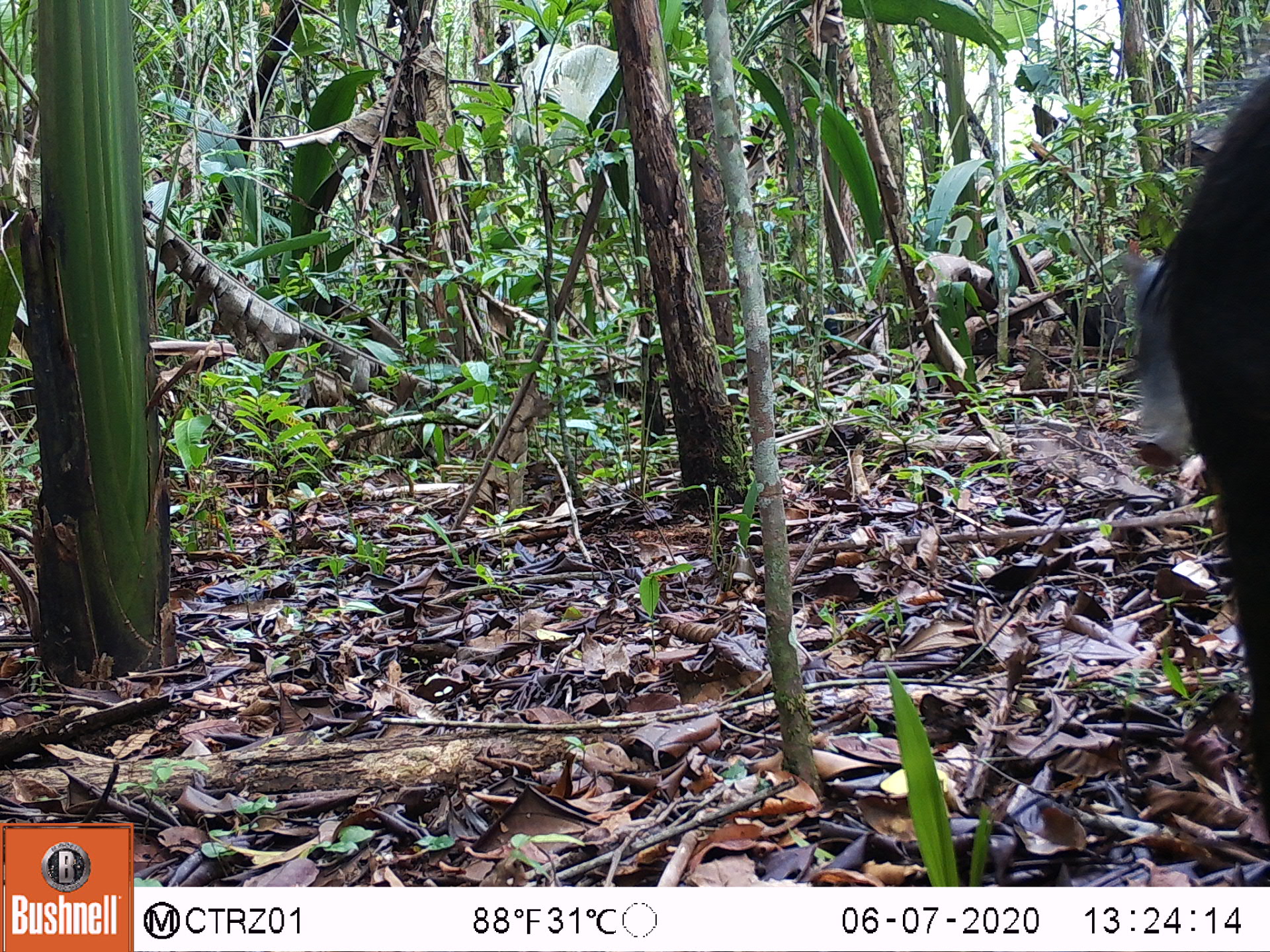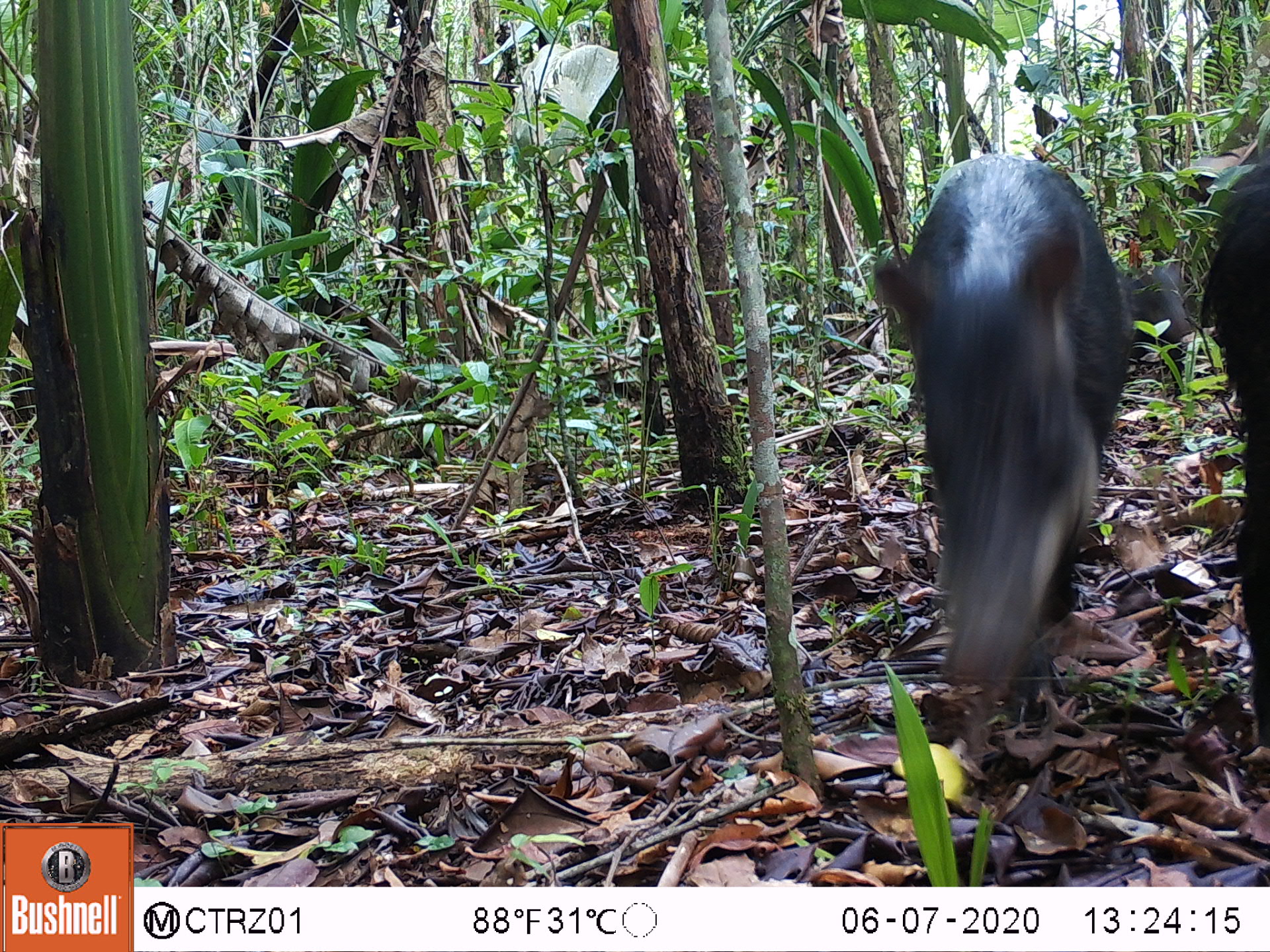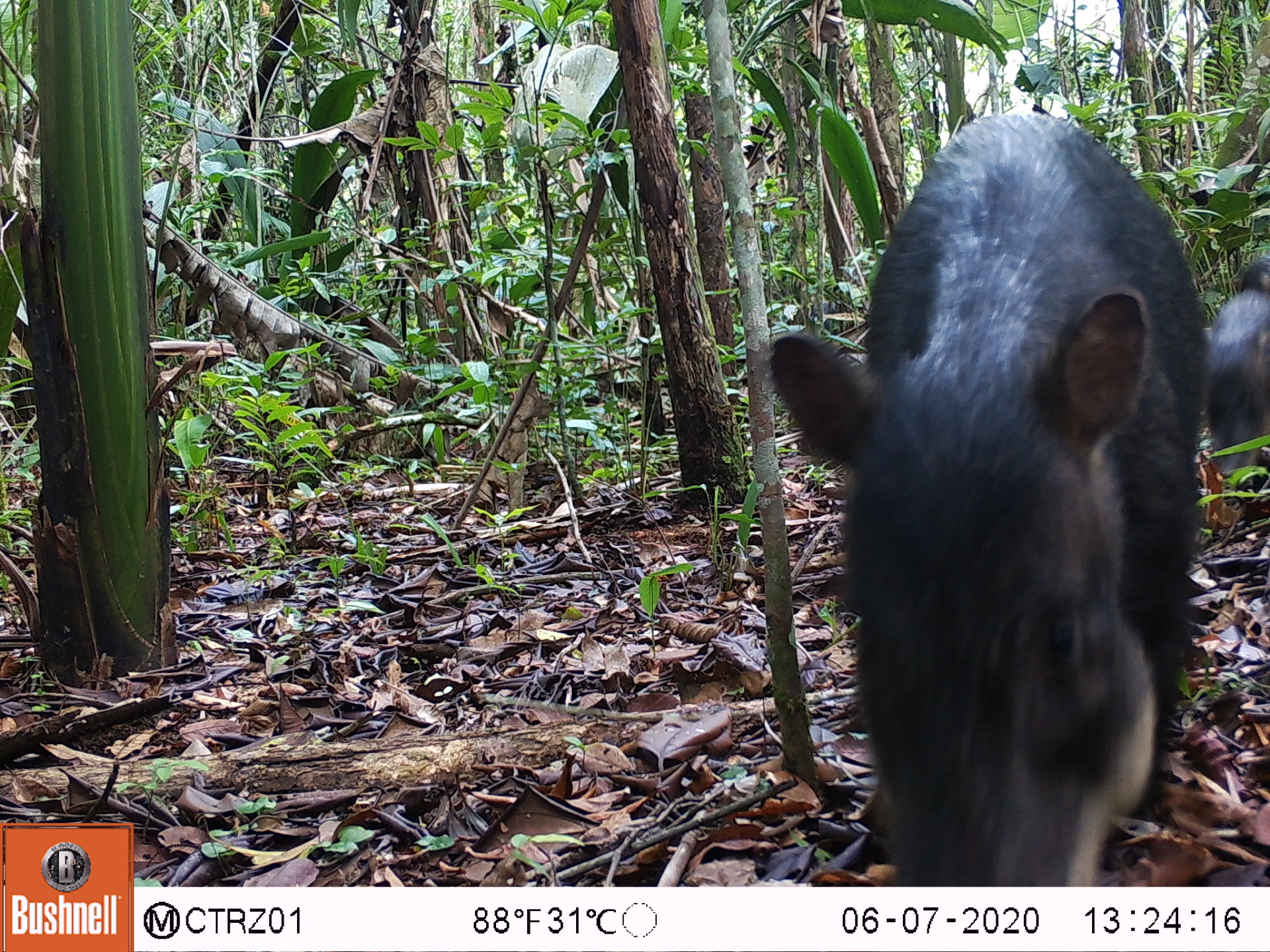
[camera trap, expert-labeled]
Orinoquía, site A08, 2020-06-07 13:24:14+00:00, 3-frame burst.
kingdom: Animalia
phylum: Chordata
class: Mammalia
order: Artiodactyla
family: Tayassuidae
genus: Tayassu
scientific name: Tayassu pecari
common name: white-lipped peccary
White-lipped peccary (Tayassu pecari).